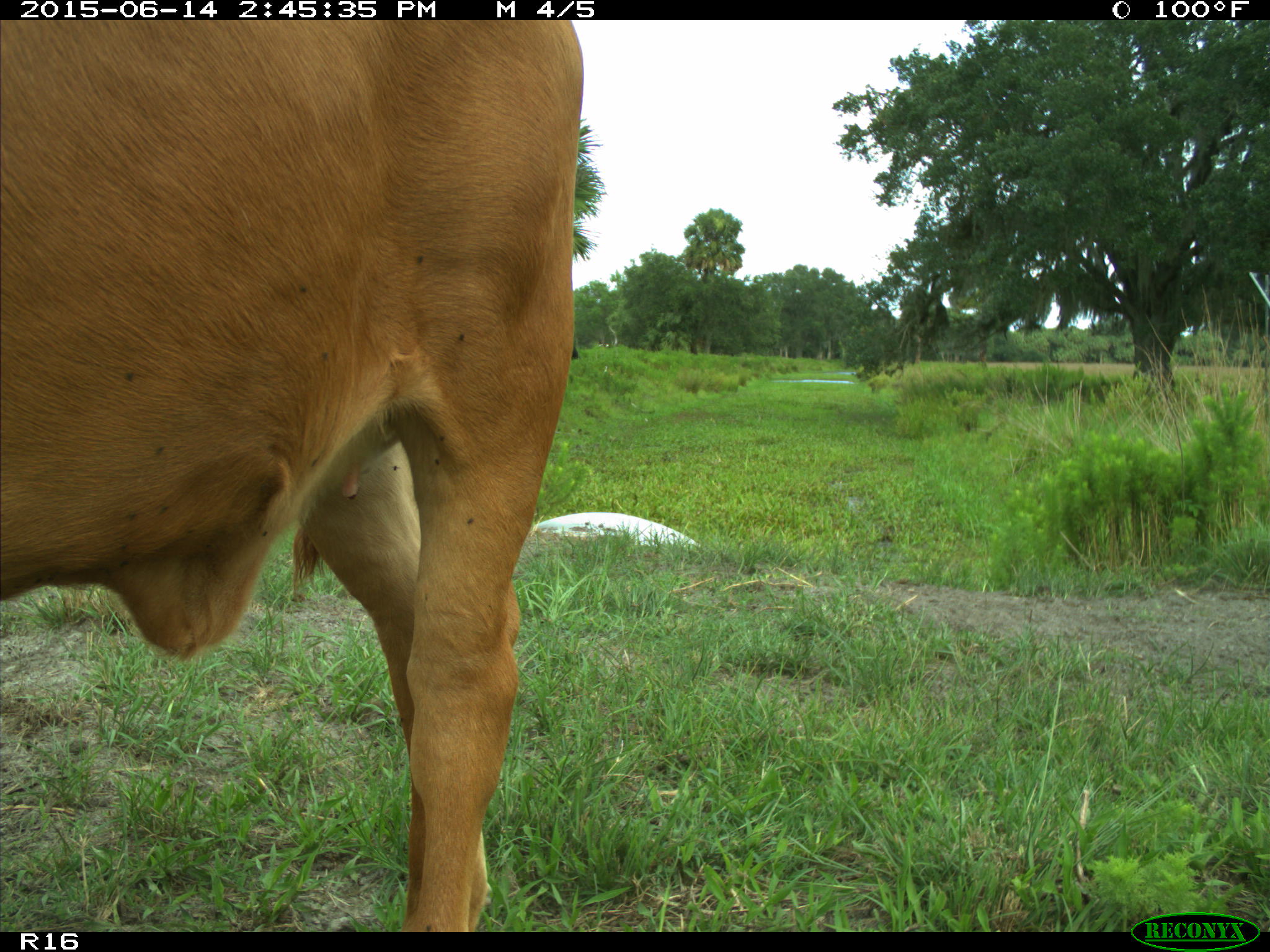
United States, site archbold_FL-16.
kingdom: Animalia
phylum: Chordata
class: Mammalia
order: Artiodactyla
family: Bovidae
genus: Bos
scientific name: Bos taurus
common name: domestic cow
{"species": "Bos taurus (domestic cow)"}